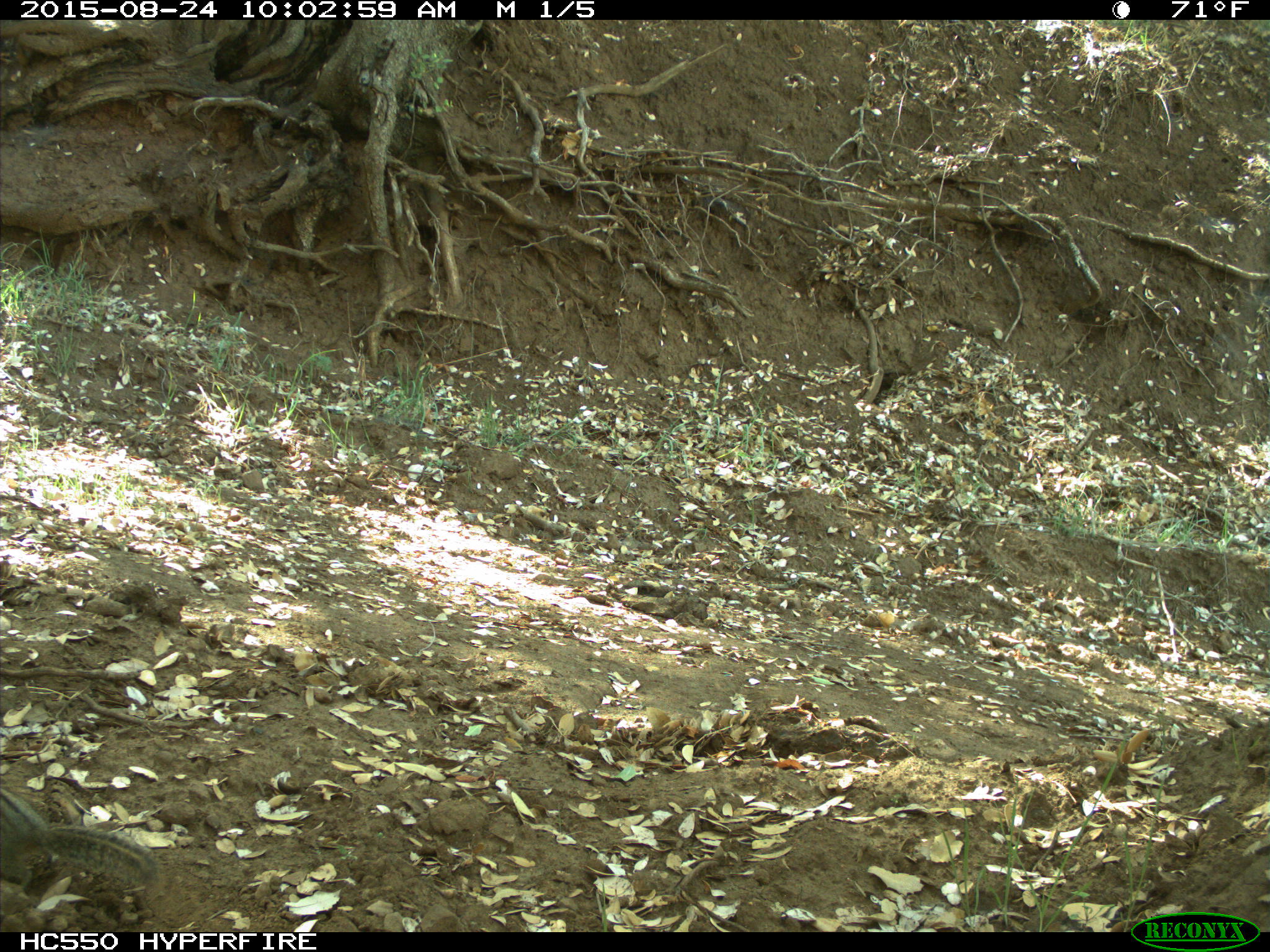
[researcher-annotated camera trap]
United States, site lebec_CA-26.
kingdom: Animalia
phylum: Chordata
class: Mammalia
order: Rodentia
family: Sciuridae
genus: Tamias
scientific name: Tamias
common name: chipmunk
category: unidentified chipmunk